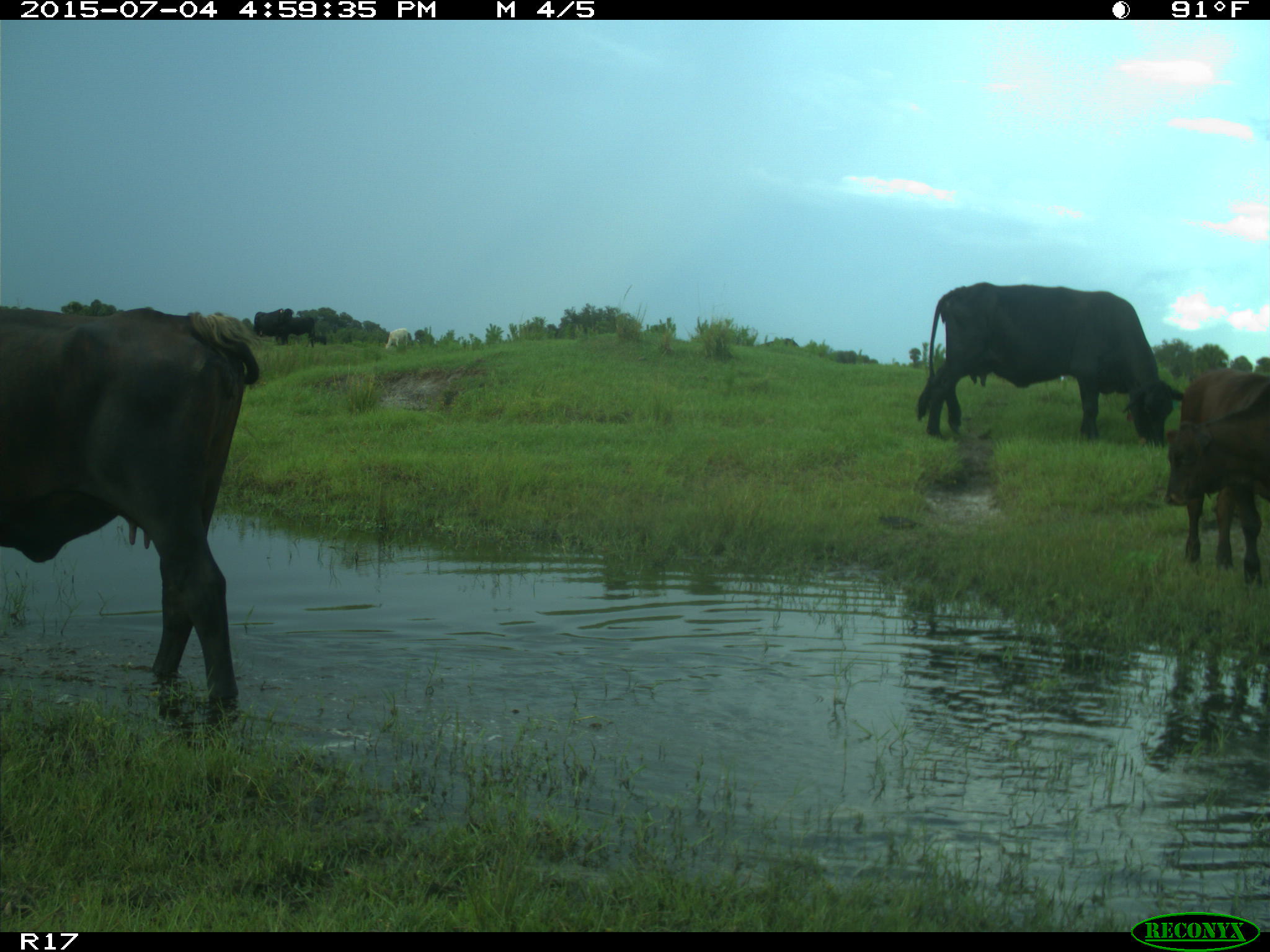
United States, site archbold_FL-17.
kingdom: Animalia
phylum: Chordata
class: Mammalia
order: Artiodactyla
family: Bovidae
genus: Bos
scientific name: Bos taurus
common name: domestic cow